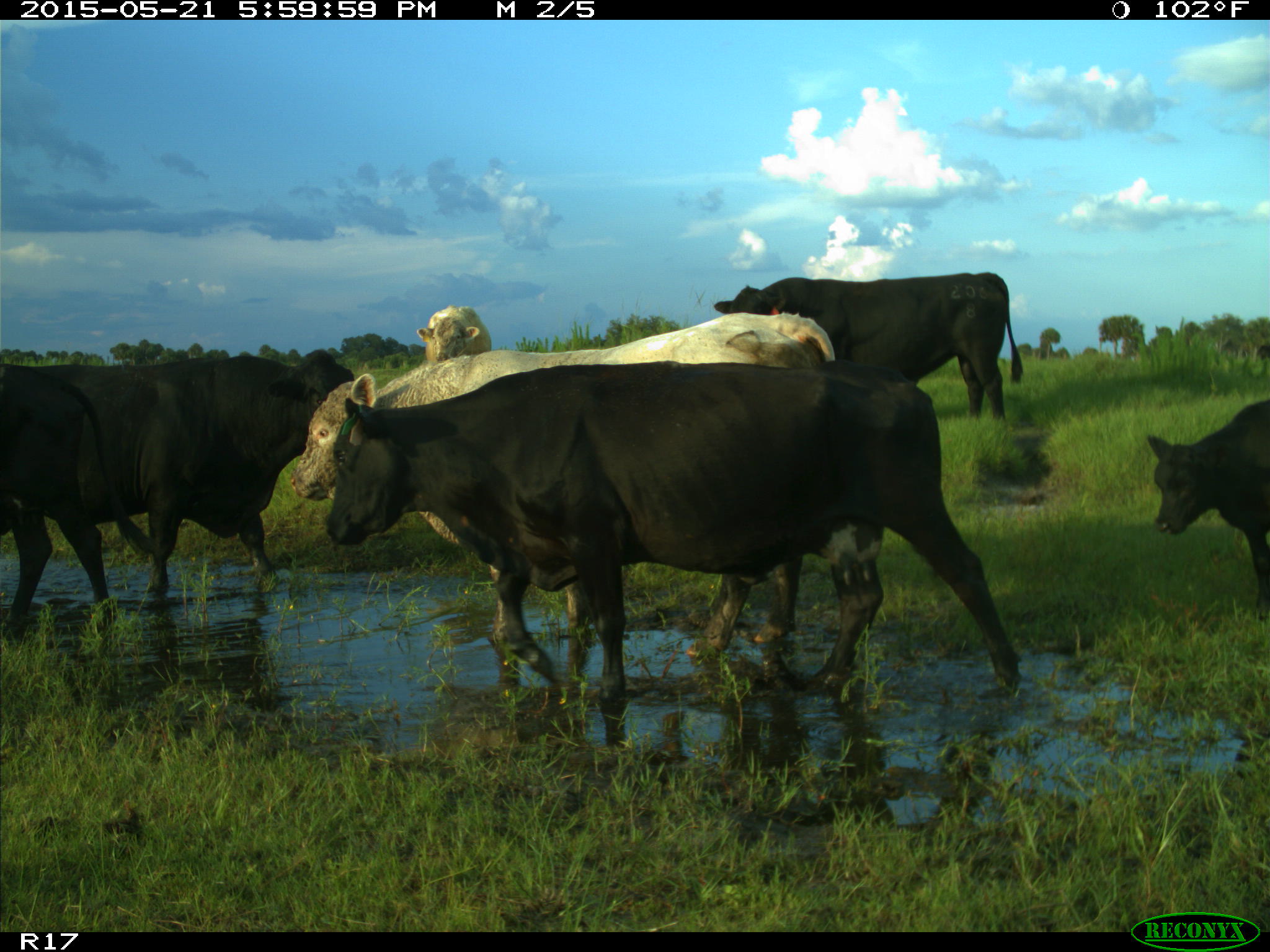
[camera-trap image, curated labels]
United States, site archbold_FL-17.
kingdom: Animalia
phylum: Chordata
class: Mammalia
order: Artiodactyla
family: Bovidae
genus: Bos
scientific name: Bos taurus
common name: domestic cow